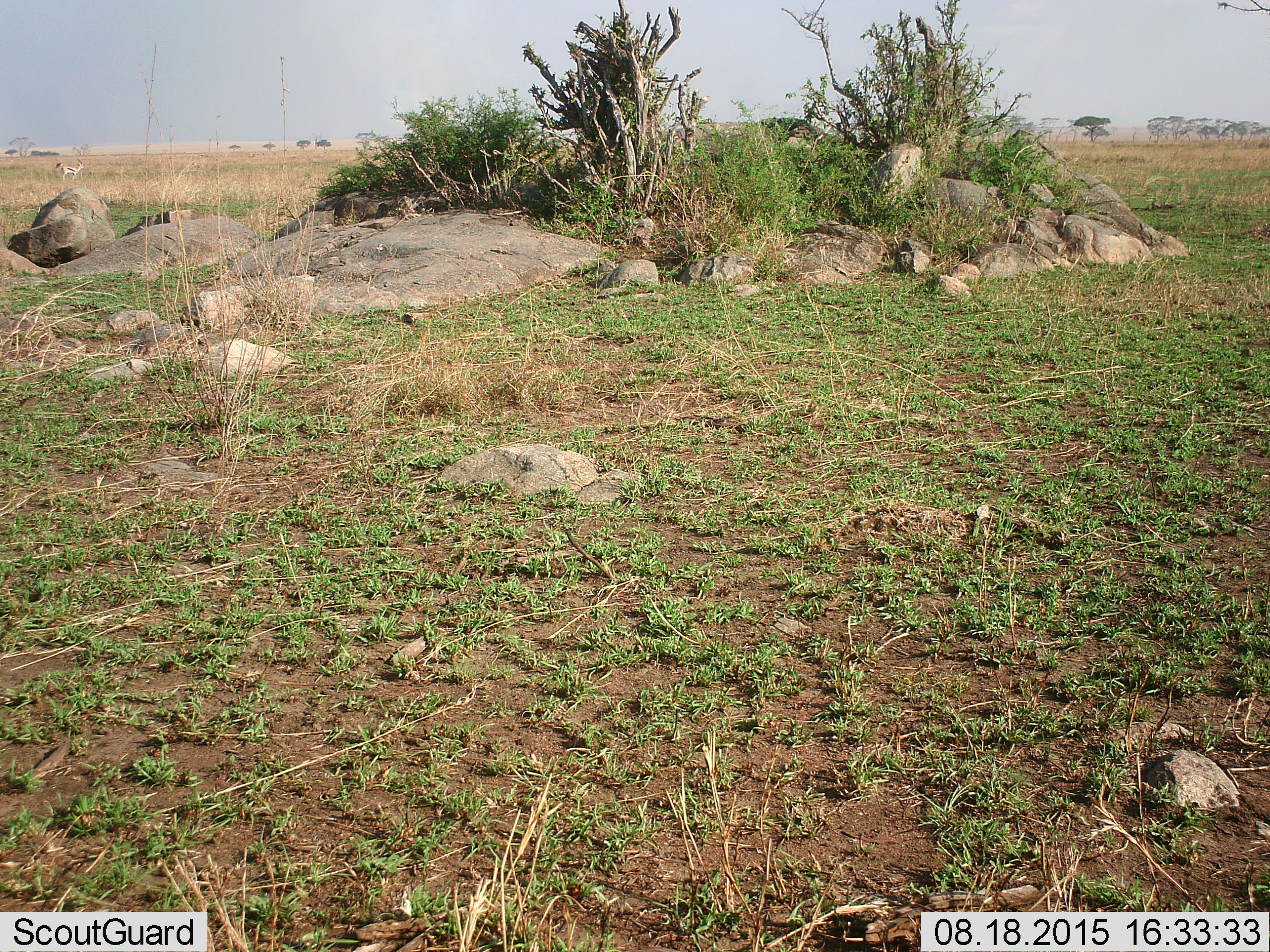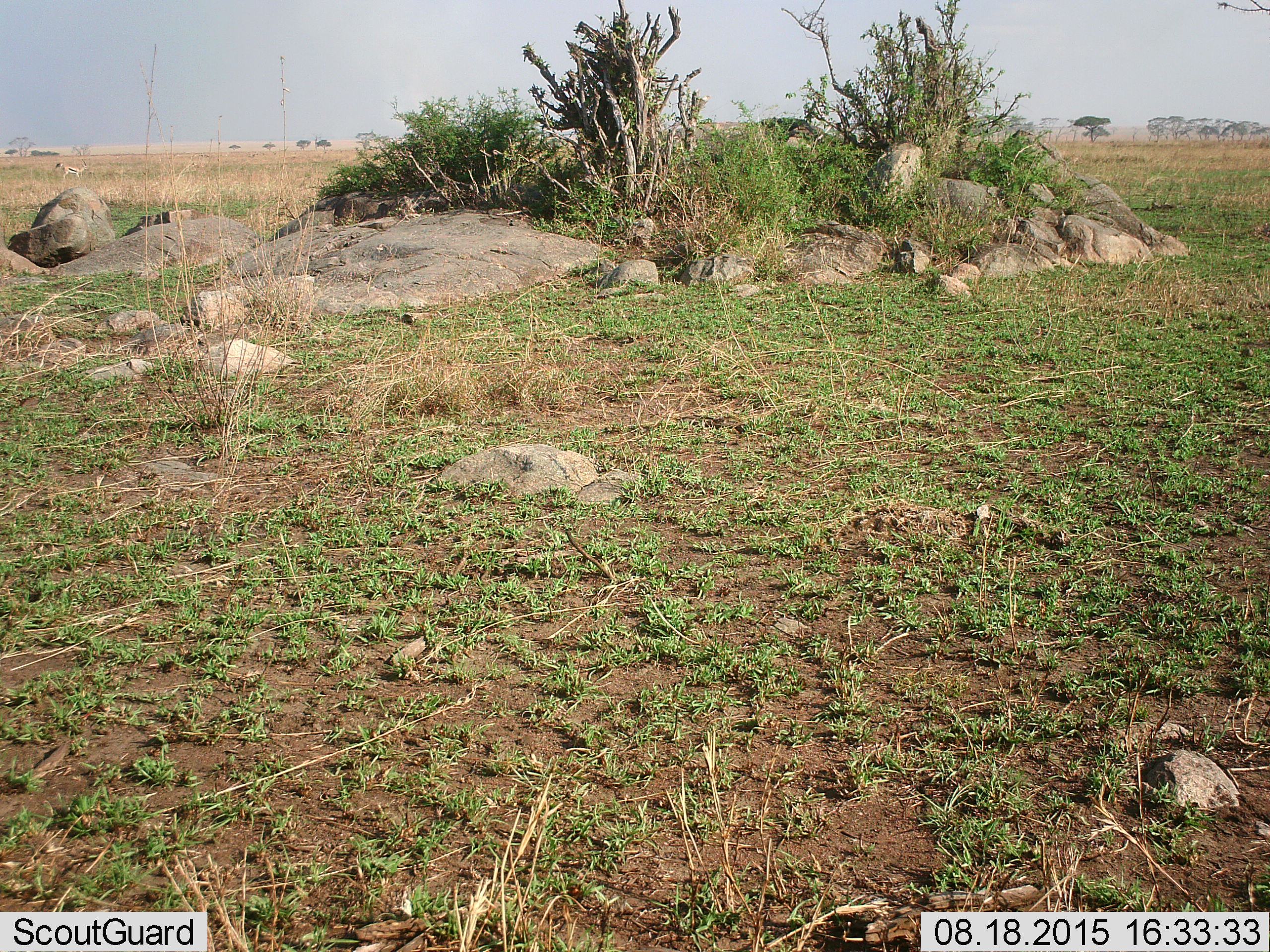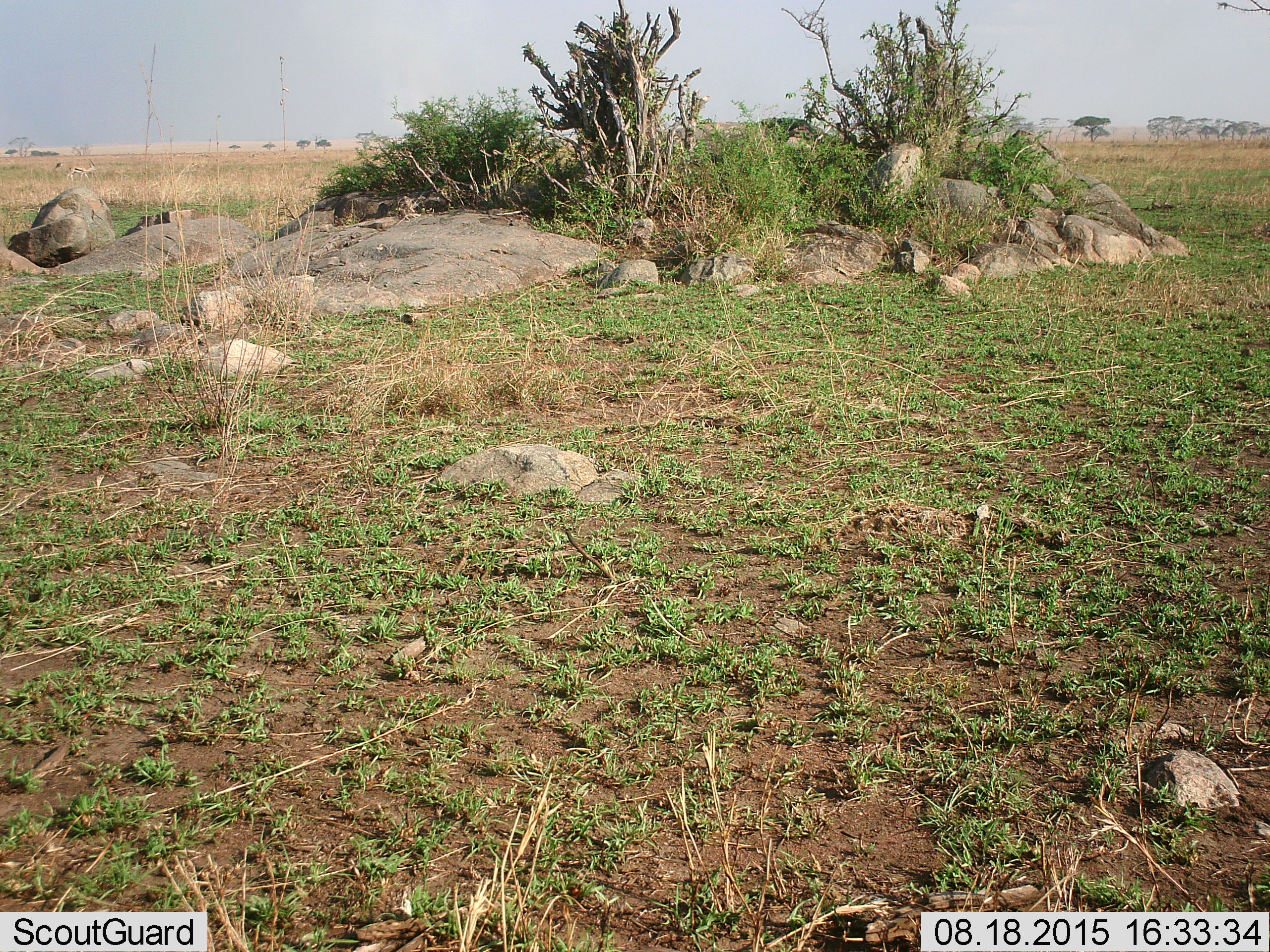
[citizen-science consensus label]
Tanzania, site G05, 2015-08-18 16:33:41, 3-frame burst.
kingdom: Animalia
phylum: Chordata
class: Mammalia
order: Artiodactyla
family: Bovidae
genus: Eudorcas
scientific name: Eudorcas thomsonii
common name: thomson's gazelle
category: gazellethomsons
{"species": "gazellethomsons (thomson's gazelle) (Eudorcas thomsonii)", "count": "1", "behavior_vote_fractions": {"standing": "50%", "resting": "0%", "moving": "69%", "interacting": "0%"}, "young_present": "0%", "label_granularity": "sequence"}